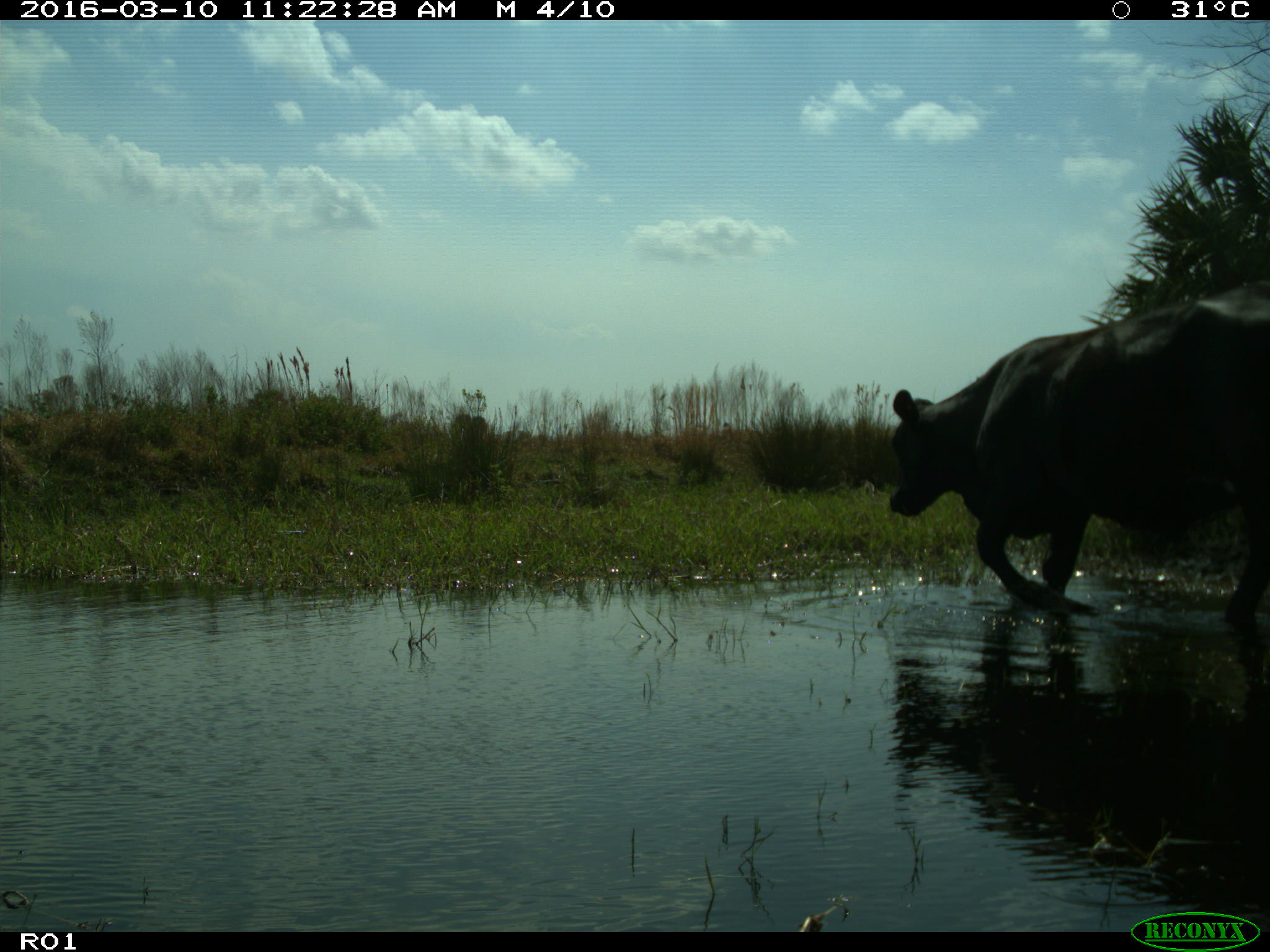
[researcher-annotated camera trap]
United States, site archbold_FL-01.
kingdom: Animalia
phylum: Chordata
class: Mammalia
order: Artiodactyla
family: Bovidae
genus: Bos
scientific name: Bos taurus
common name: domestic cow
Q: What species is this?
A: Bos taurus (domestic cow).